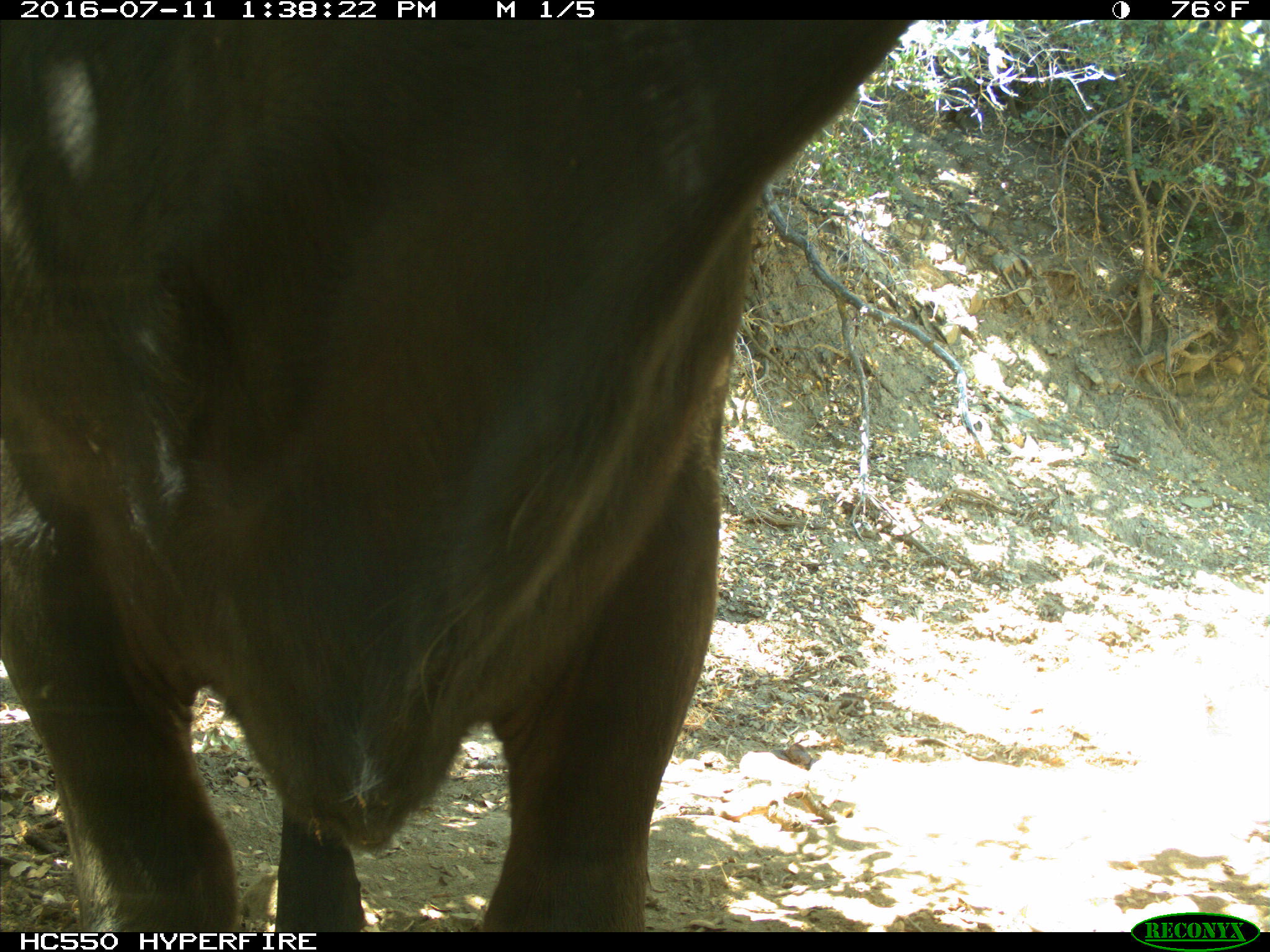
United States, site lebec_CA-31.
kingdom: Animalia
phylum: Chordata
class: Mammalia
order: Artiodactyla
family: Bovidae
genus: Bos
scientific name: Bos taurus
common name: domestic cow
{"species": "Bos taurus (domestic cow)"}